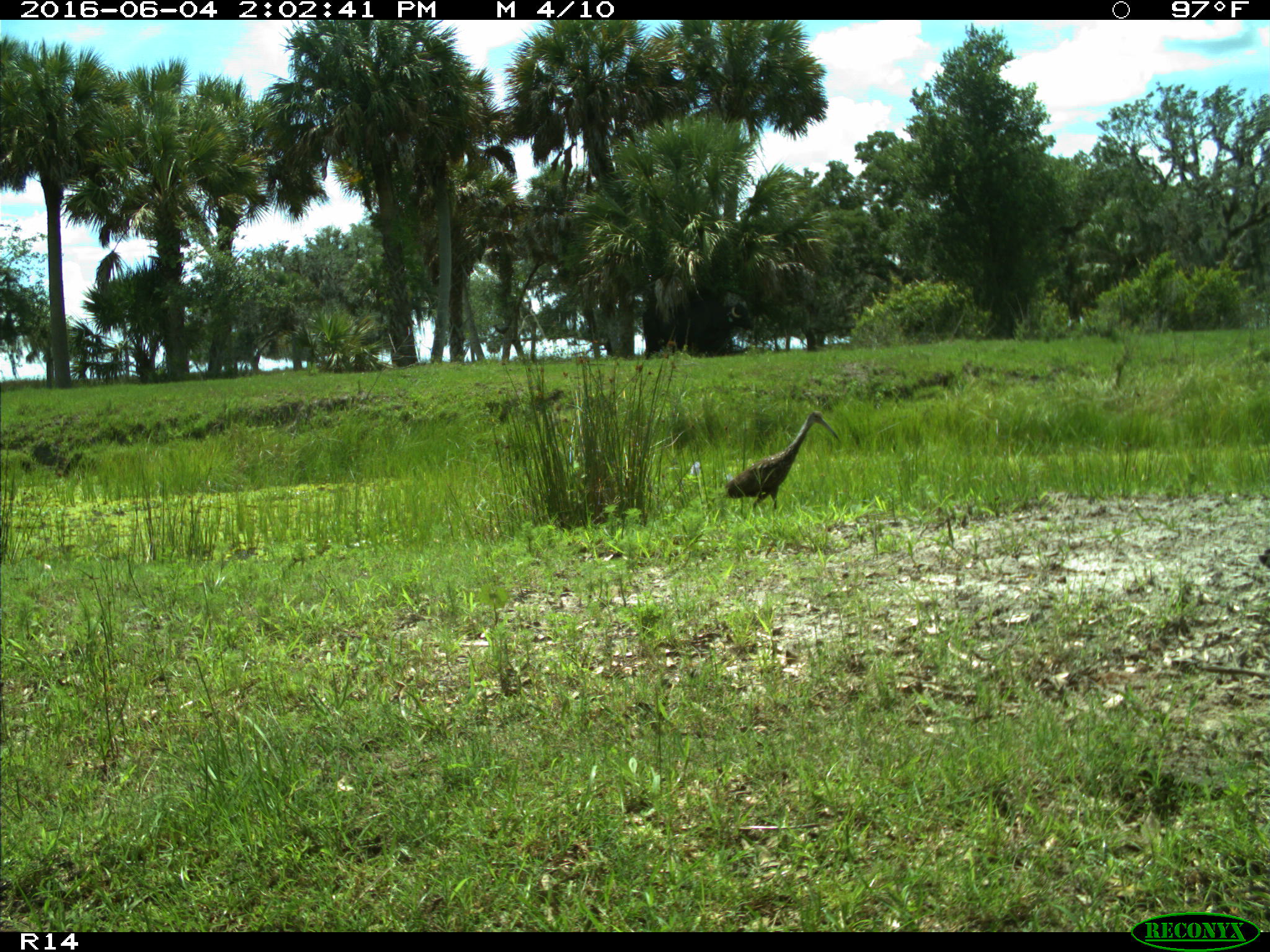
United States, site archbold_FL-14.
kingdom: Animalia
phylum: Chordata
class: Aves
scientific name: Aves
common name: birds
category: unidentified bird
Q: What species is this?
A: Unidentified bird (birds) (Aves).